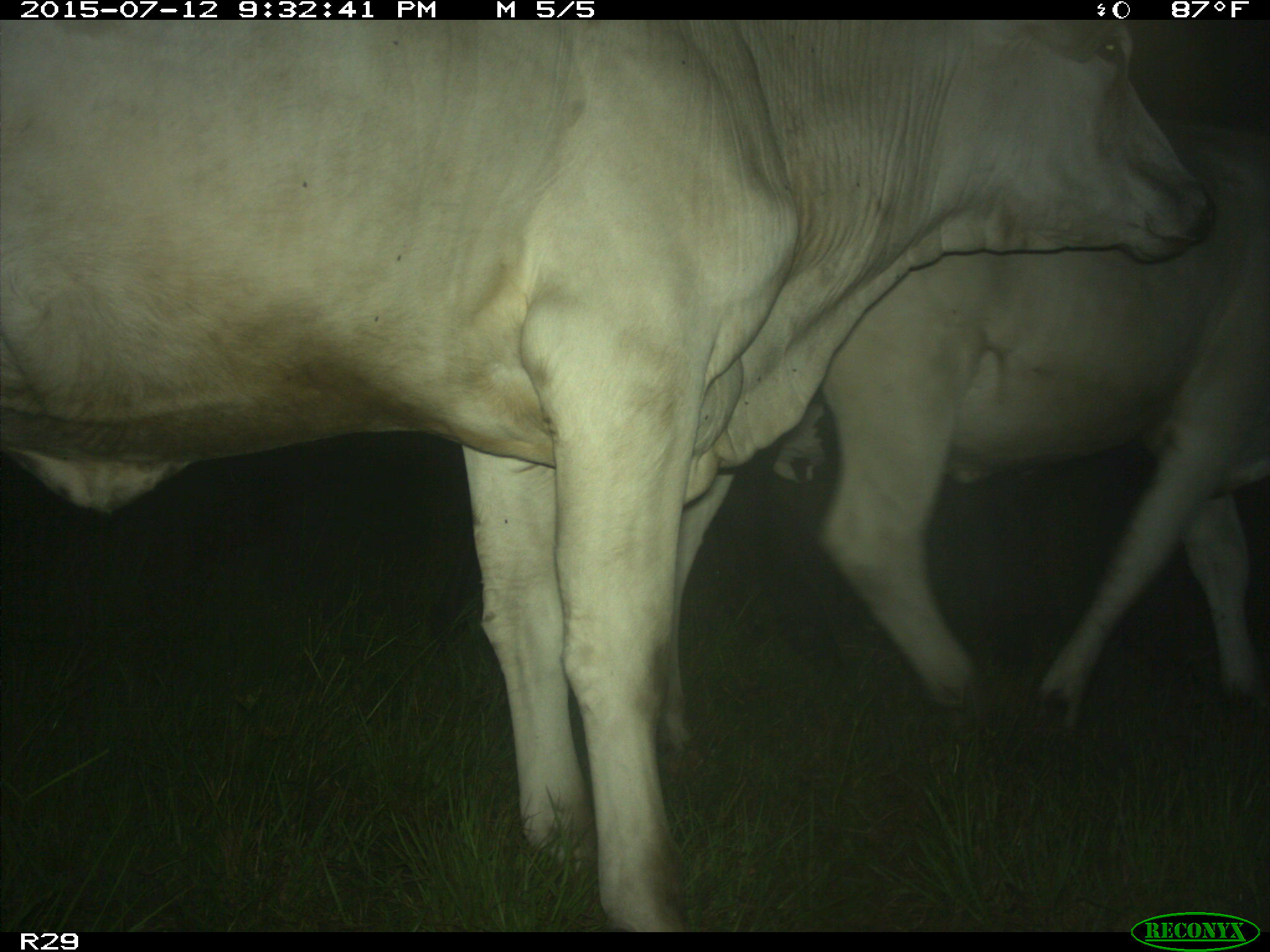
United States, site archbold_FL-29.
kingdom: Animalia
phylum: Chordata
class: Mammalia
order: Artiodactyla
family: Bovidae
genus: Bos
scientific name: Bos taurus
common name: domestic cow